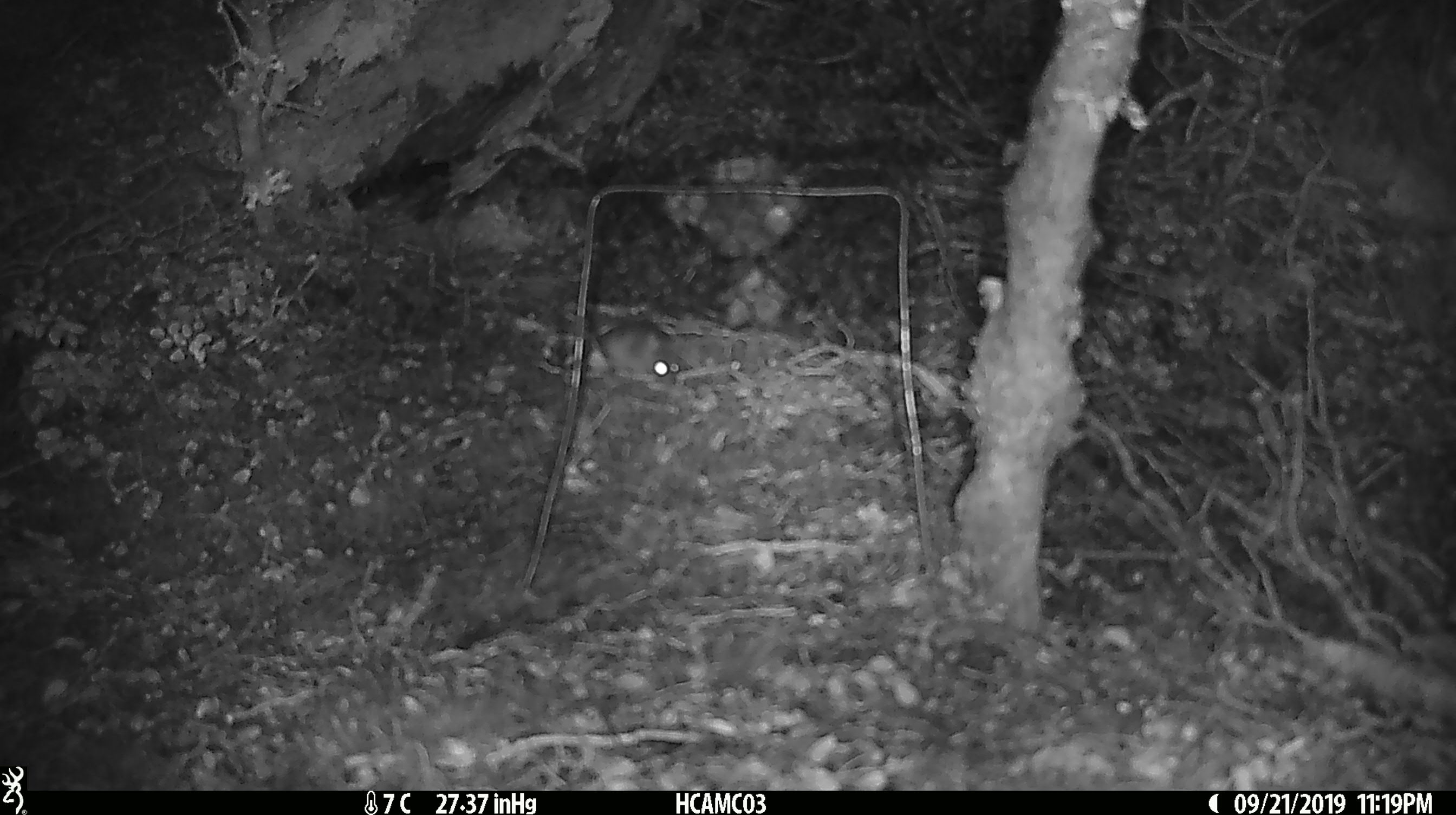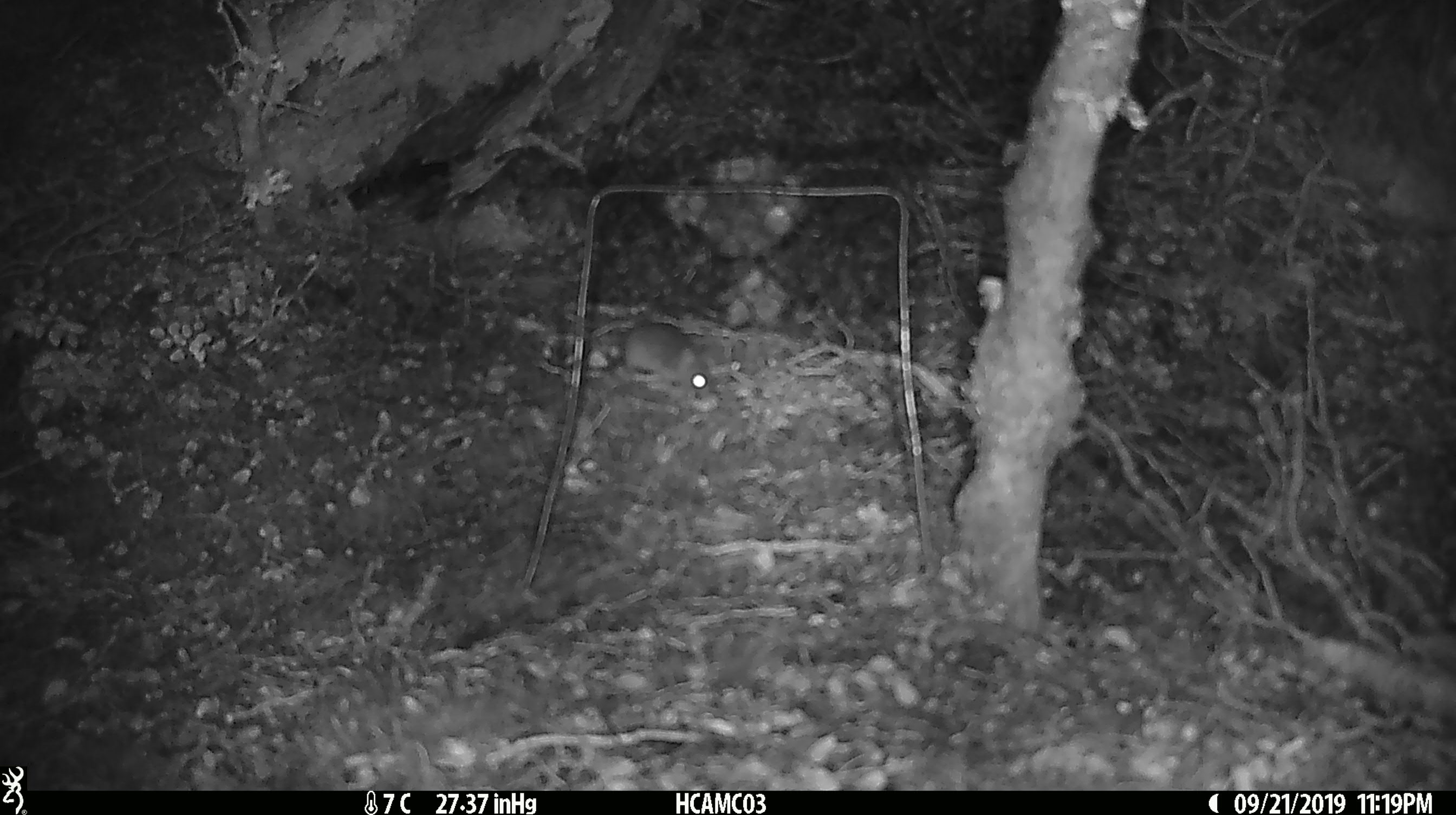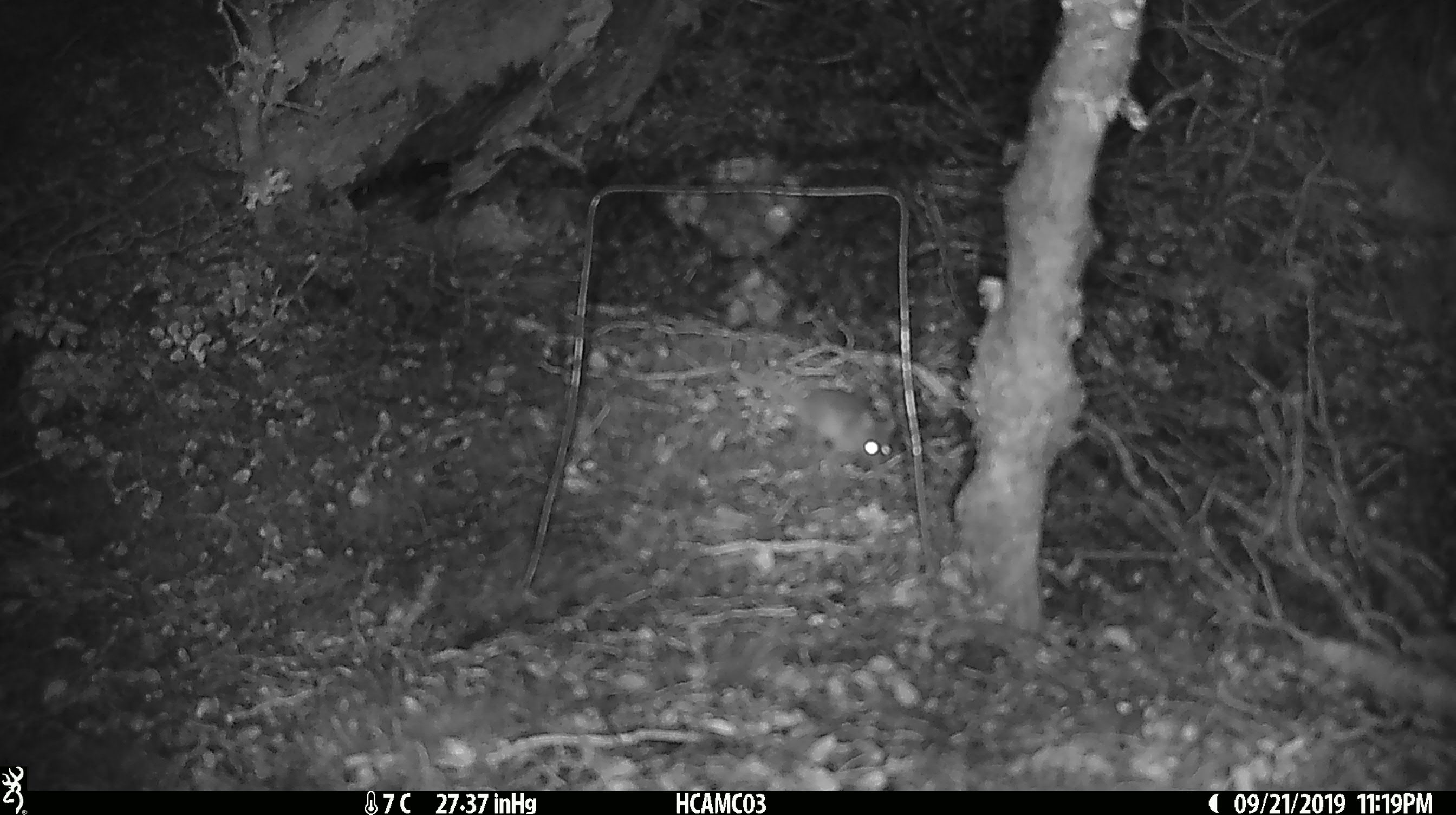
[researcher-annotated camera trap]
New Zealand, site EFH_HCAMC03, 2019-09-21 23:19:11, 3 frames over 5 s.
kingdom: Animalia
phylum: Chordata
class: Mammalia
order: Rodentia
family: Muridae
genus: Mus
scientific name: Mus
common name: mouse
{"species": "mouse (Mus)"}